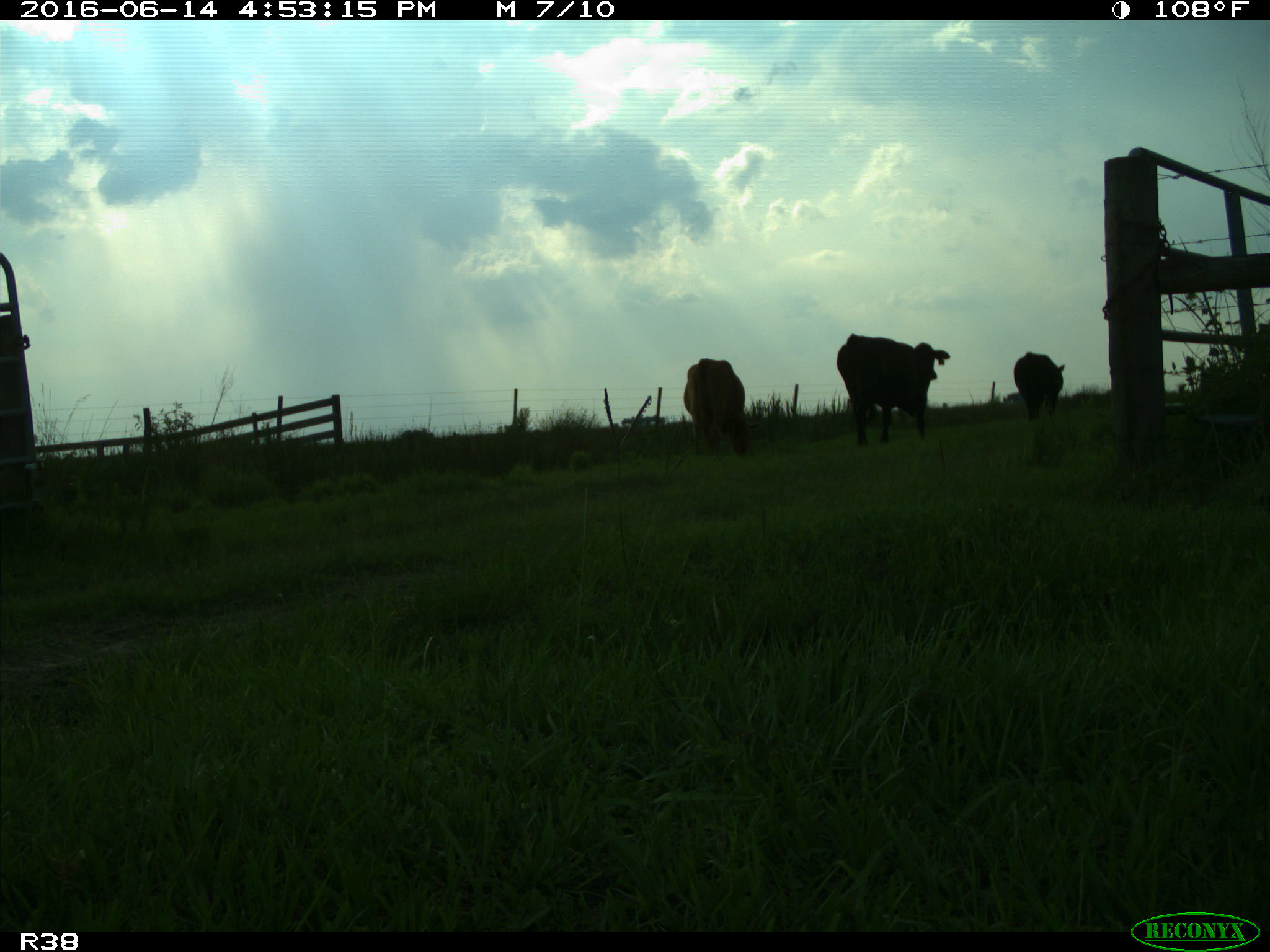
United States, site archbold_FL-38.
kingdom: Animalia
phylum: Chordata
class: Mammalia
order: Artiodactyla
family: Bovidae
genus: Bos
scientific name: Bos taurus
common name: domestic cow